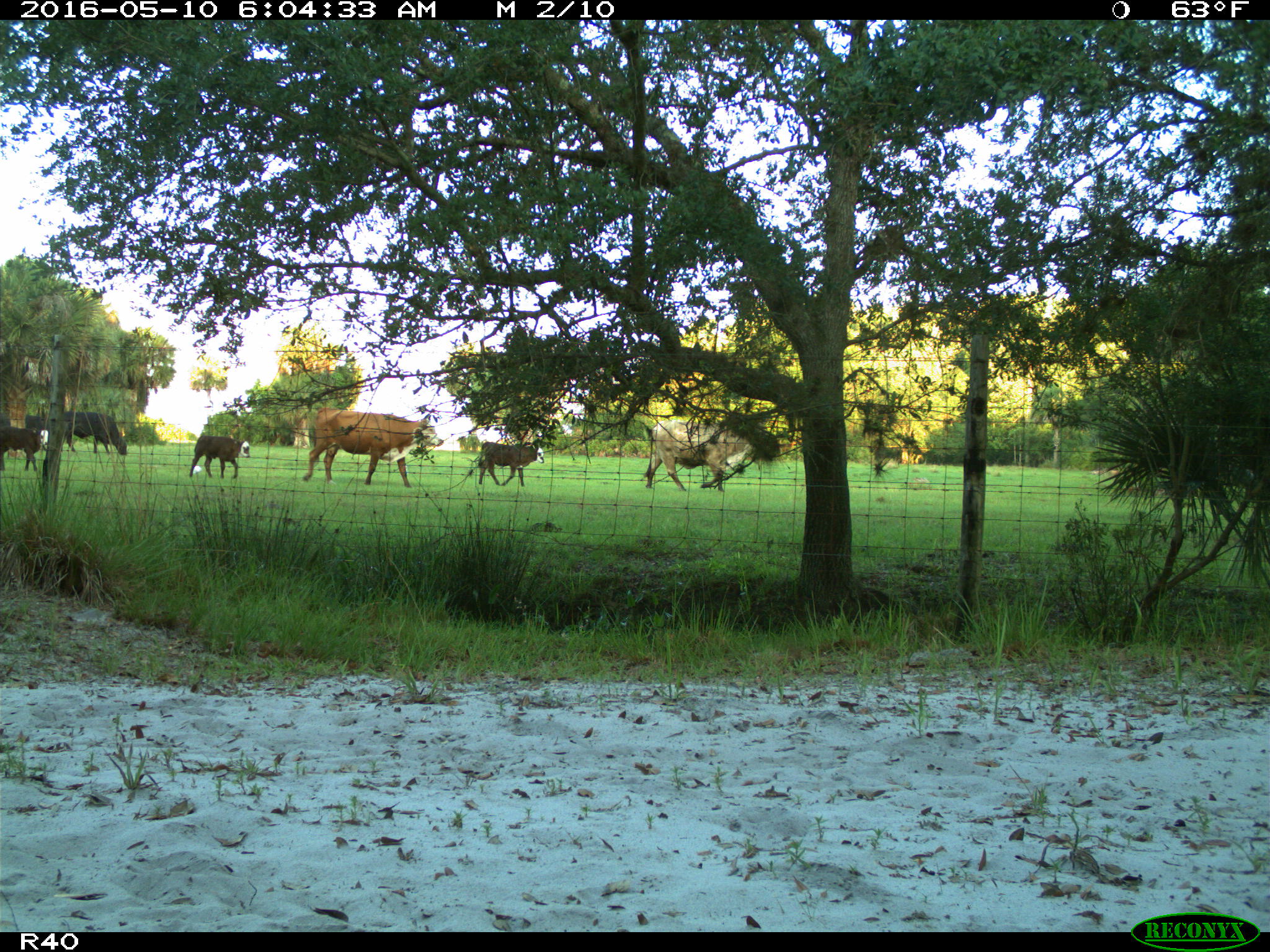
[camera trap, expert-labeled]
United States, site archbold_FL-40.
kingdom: Animalia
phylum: Chordata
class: Mammalia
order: Artiodactyla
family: Bovidae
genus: Bos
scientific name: Bos taurus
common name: domestic cow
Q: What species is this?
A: Bos taurus (domestic cow).